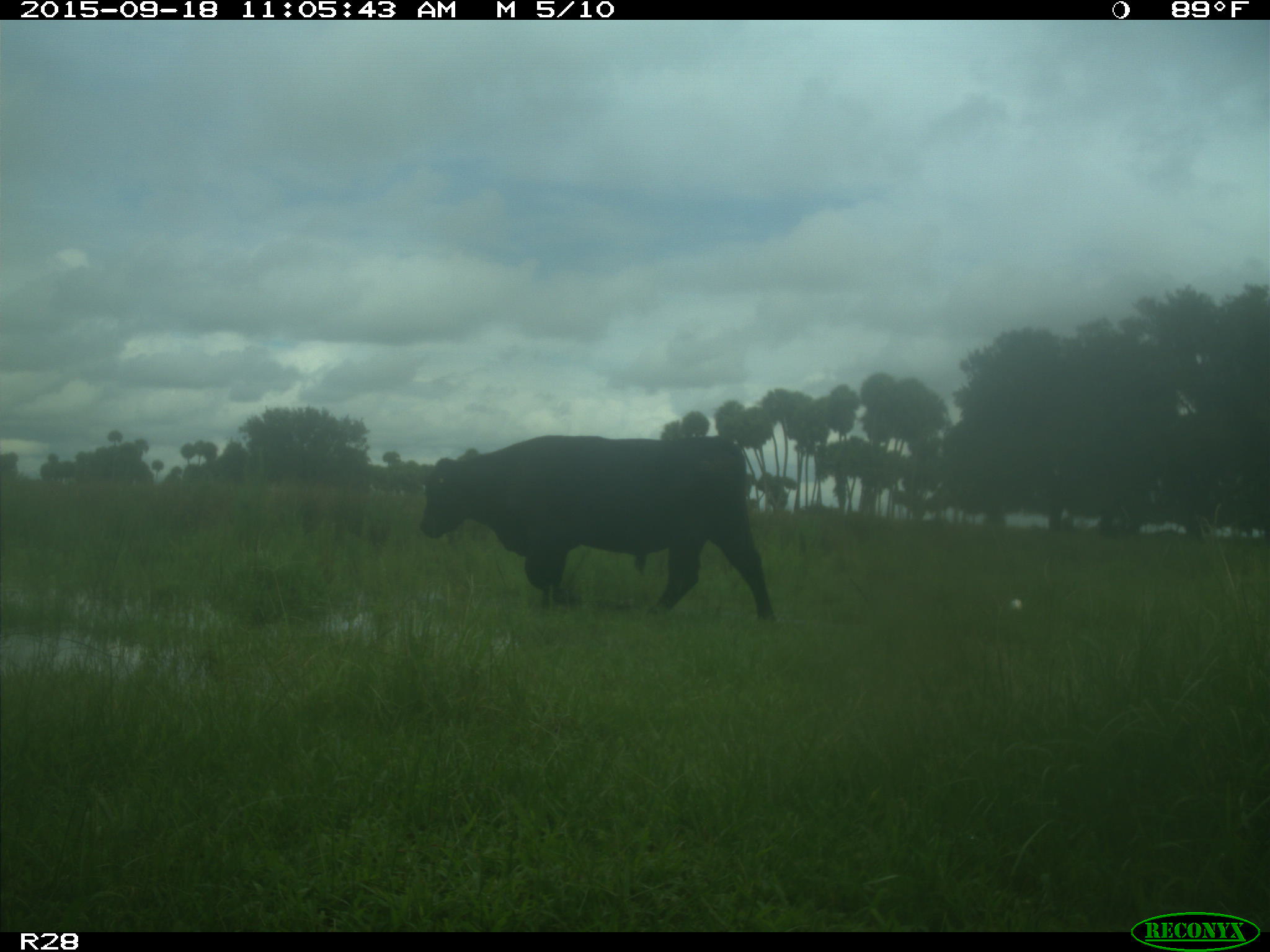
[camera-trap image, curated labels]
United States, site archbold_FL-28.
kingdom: Animalia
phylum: Chordata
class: Mammalia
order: Artiodactyla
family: Bovidae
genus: Bos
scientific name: Bos taurus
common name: domestic cow